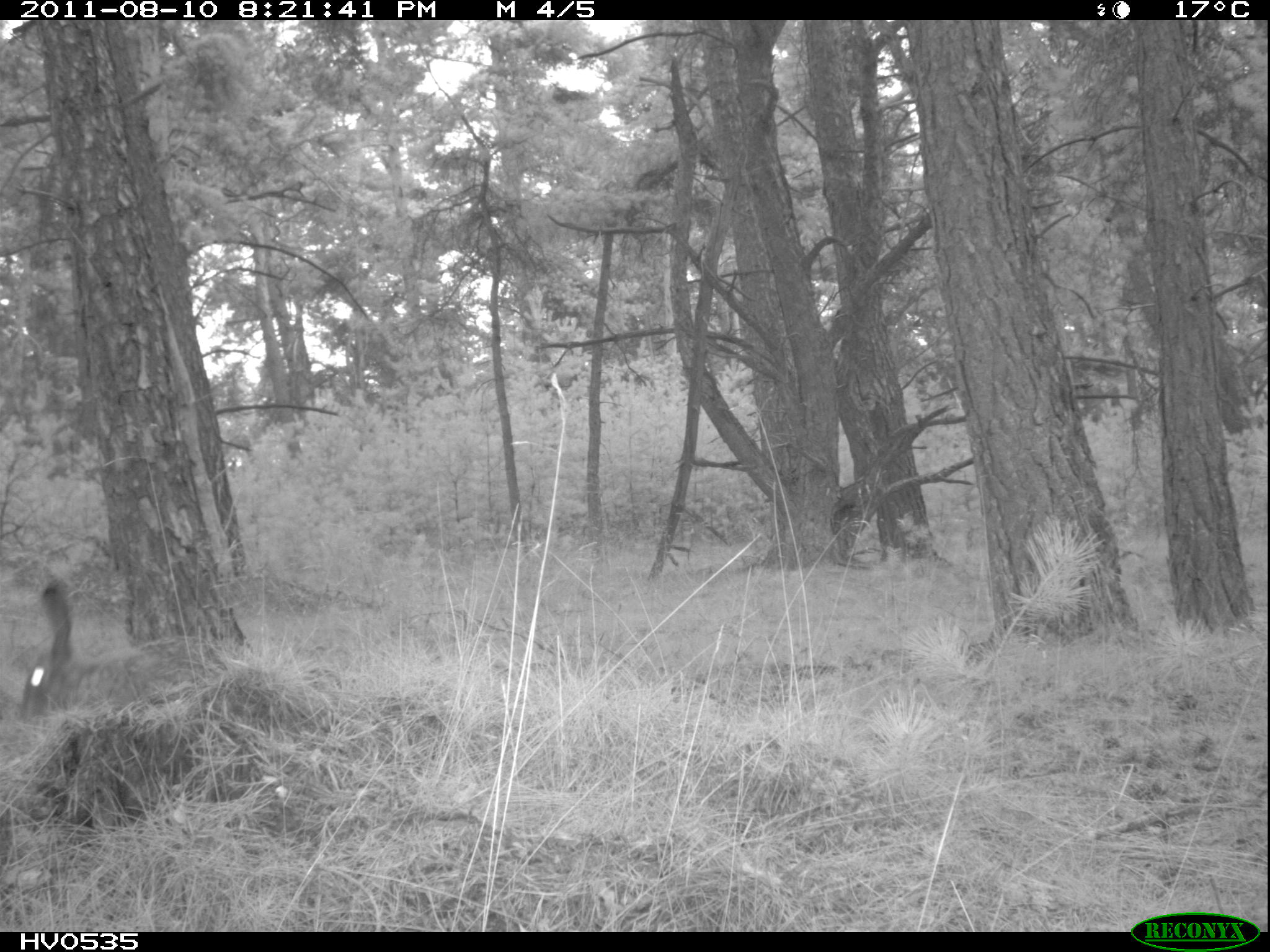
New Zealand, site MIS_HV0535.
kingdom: Animalia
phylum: Chordata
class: Mammalia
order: Lagomorpha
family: Leporidae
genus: Lepus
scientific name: Lepus europaeus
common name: brown hare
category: hare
Hare (brown hare) (Lepus europaeus).